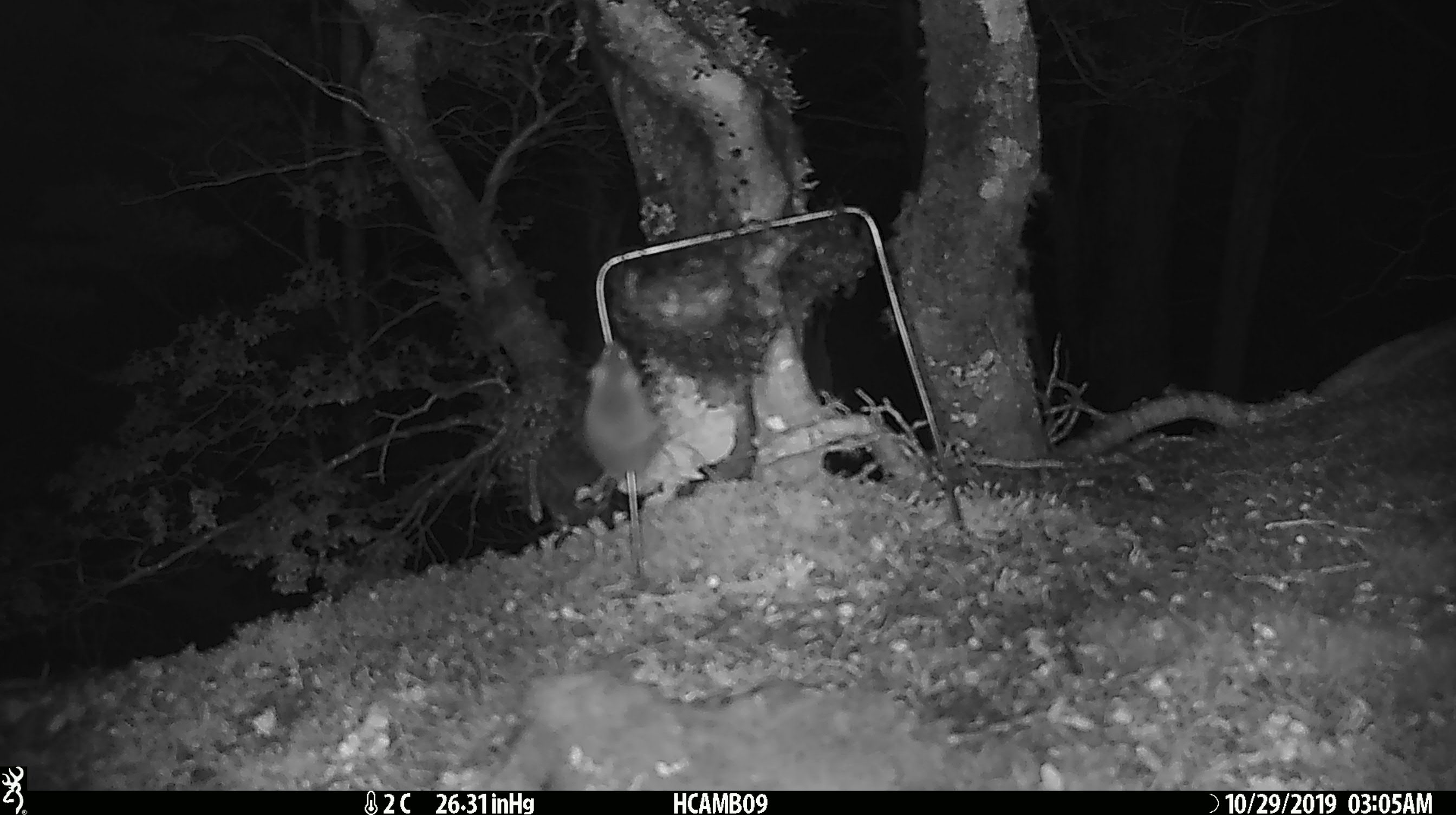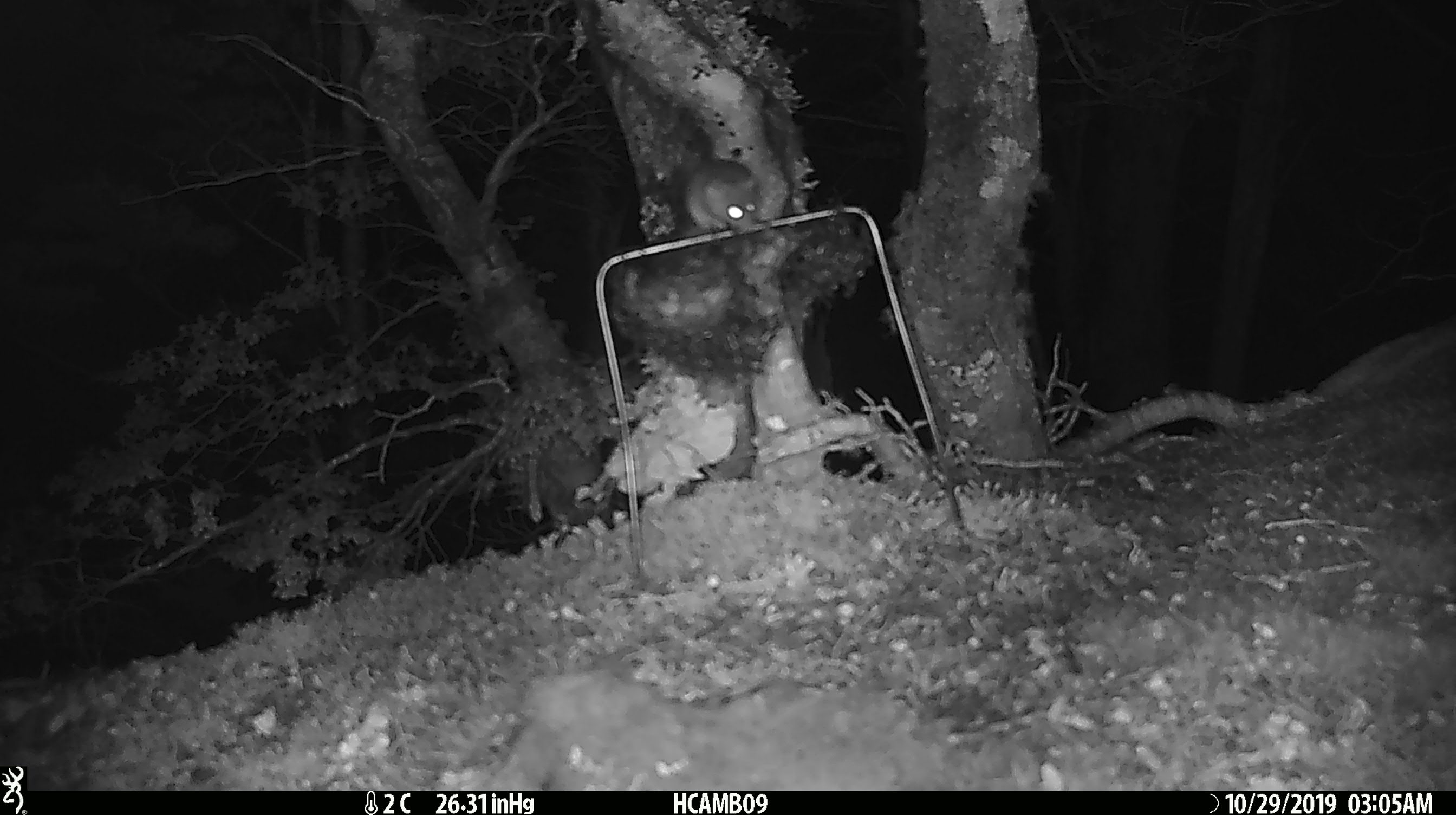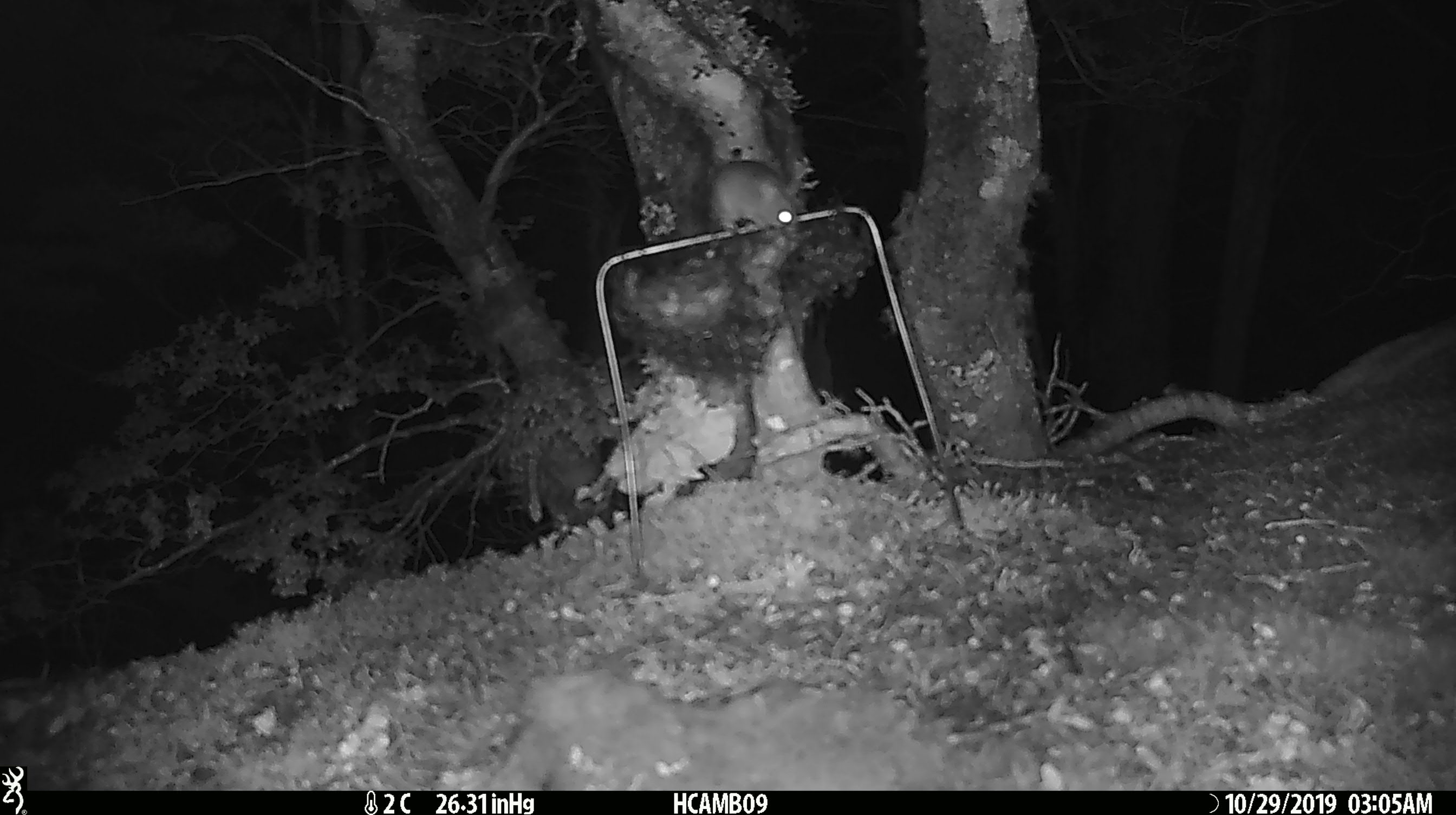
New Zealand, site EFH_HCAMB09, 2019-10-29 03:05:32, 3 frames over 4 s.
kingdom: Animalia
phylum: Chordata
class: Mammalia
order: Rodentia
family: Muridae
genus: Mus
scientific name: Mus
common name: mouse